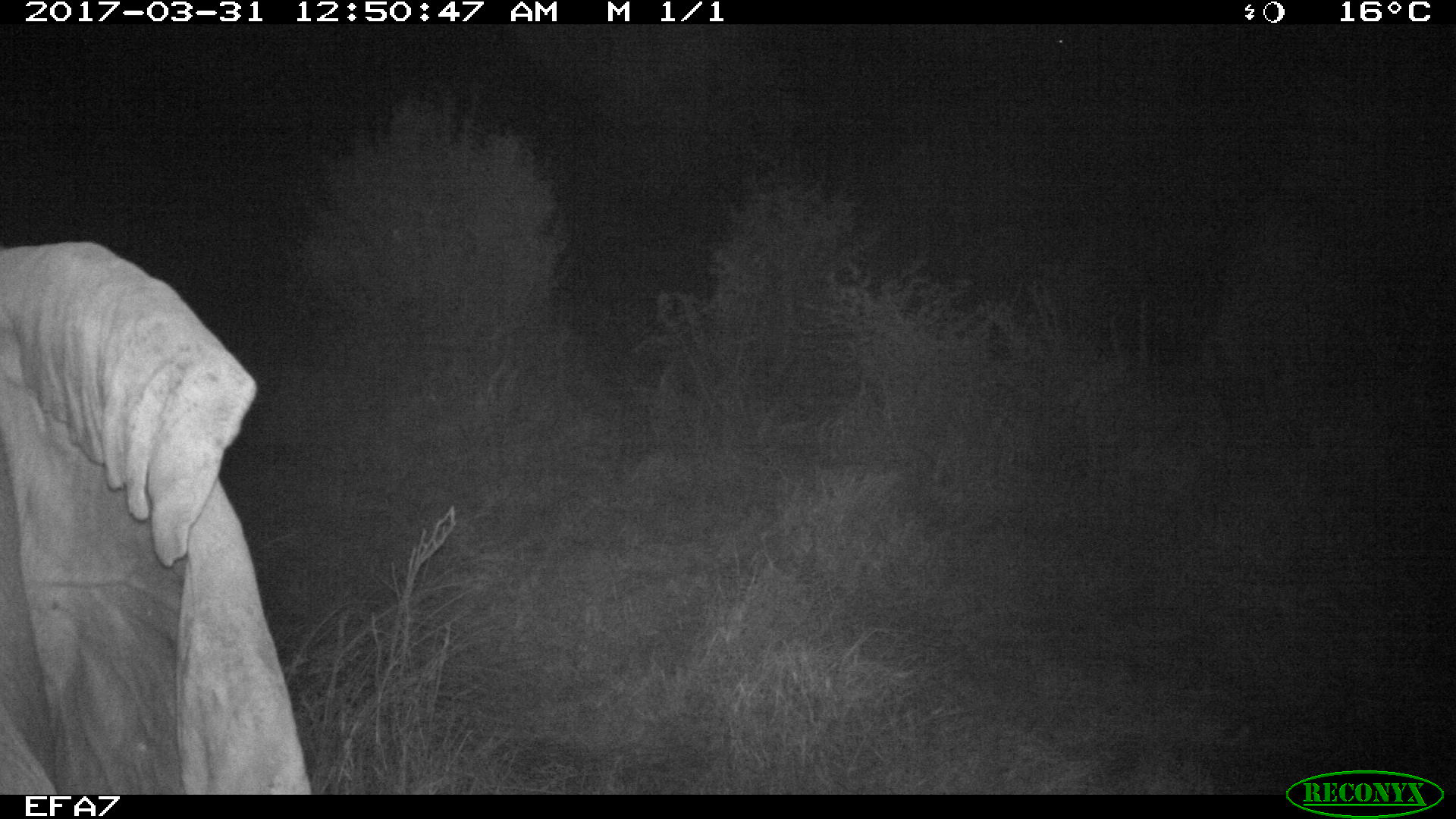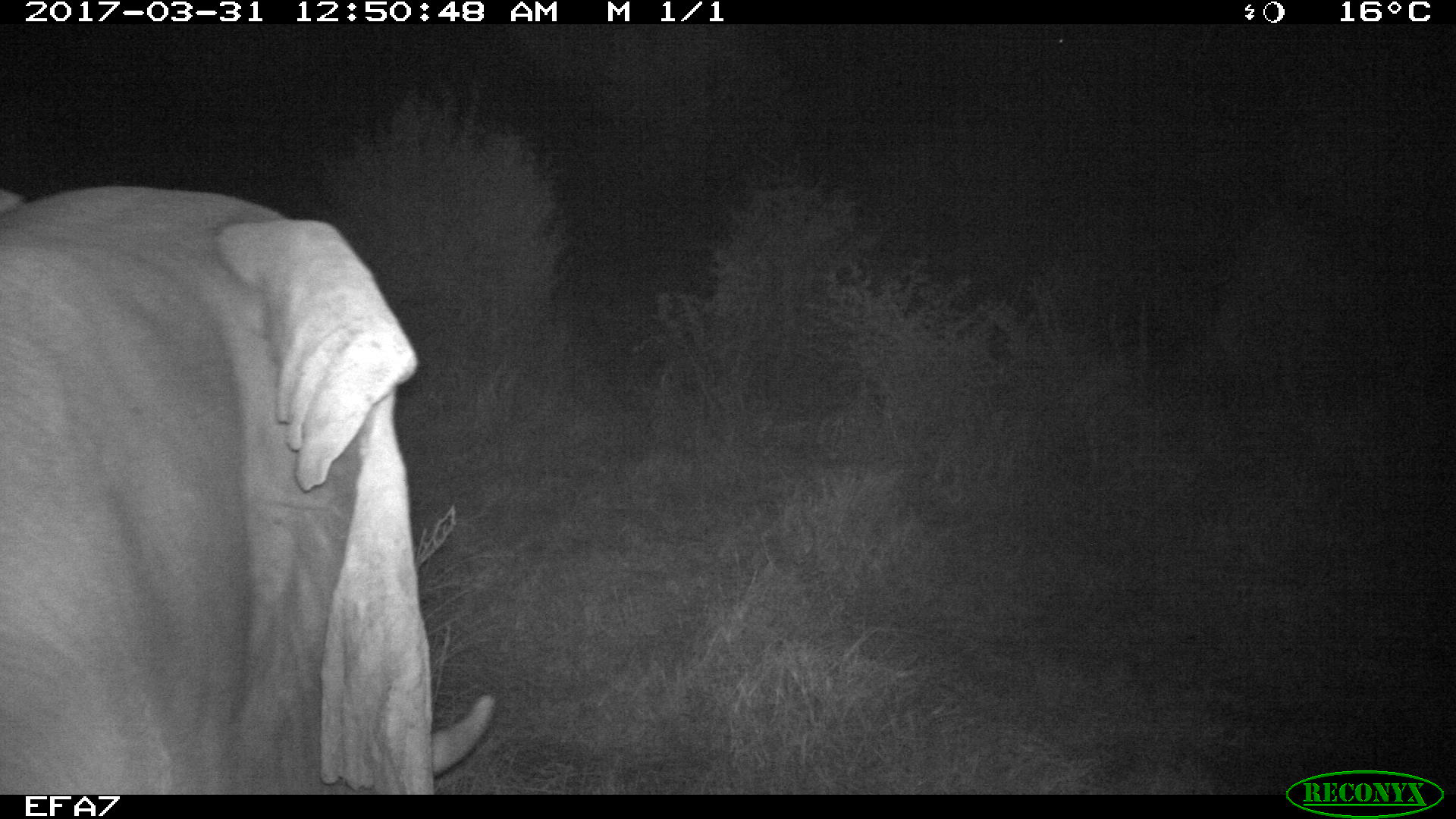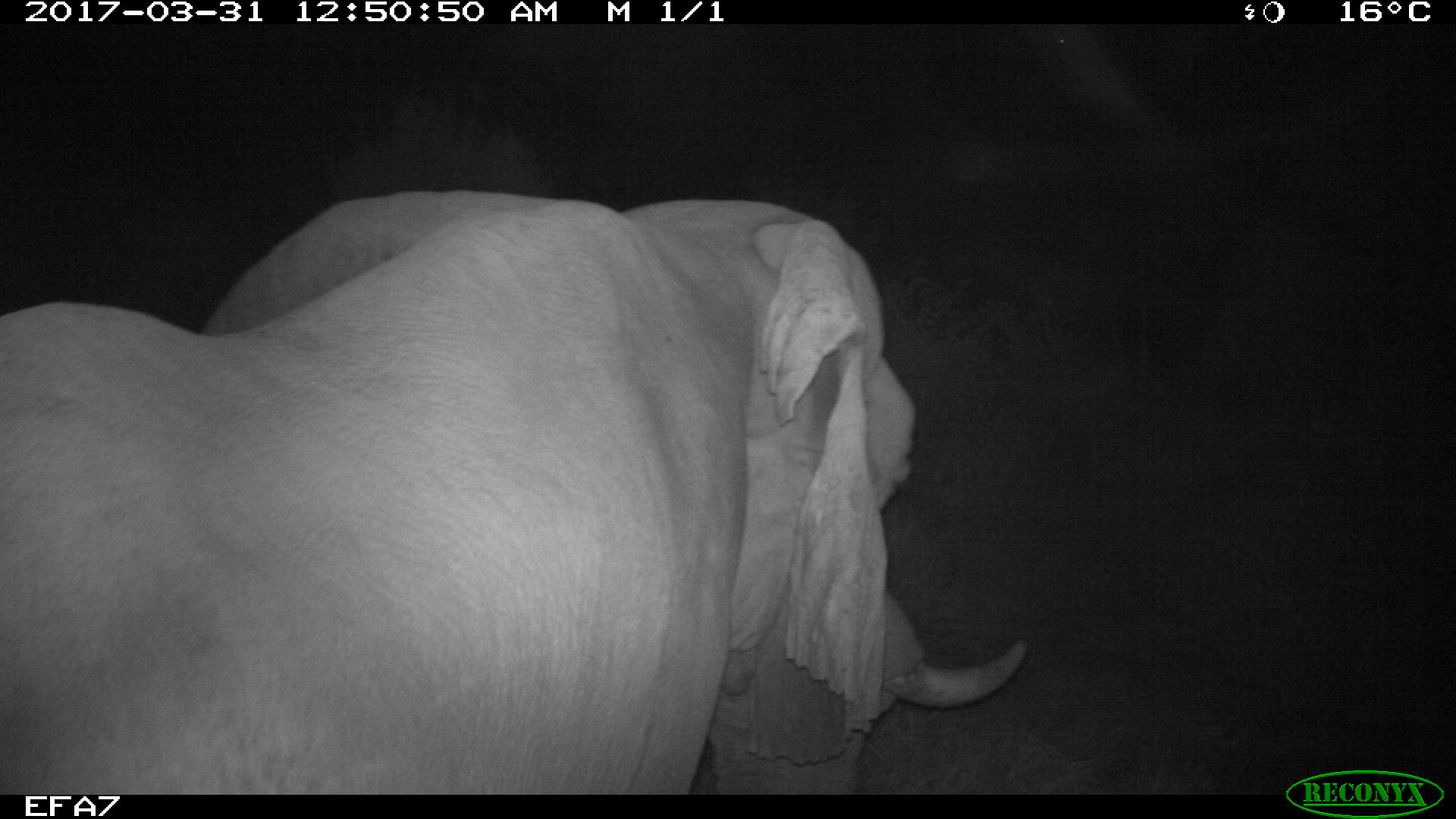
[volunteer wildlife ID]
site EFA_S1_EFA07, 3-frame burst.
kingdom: Animalia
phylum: Chordata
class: Mammalia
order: Proboscidea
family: Elephantidae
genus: Loxodonta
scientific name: Loxodonta africana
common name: african bush elephant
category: elephant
Elephant (african bush elephant) (Loxodonta africana), count 1. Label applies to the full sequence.